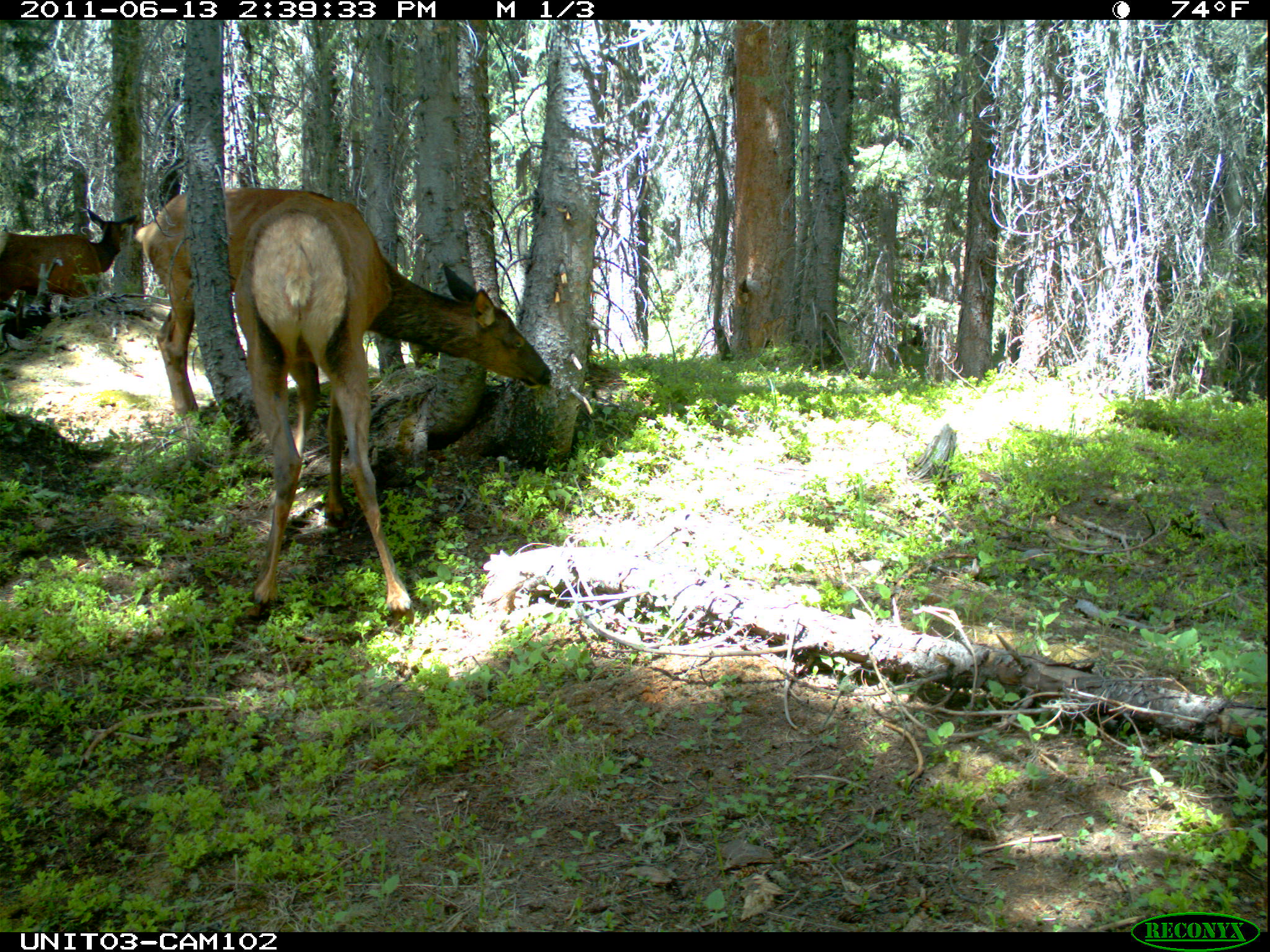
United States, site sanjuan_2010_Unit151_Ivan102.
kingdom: Animalia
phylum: Chordata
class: Mammalia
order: Artiodactyla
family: Cervidae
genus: Cervus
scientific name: Cervus elaphus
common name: red deer